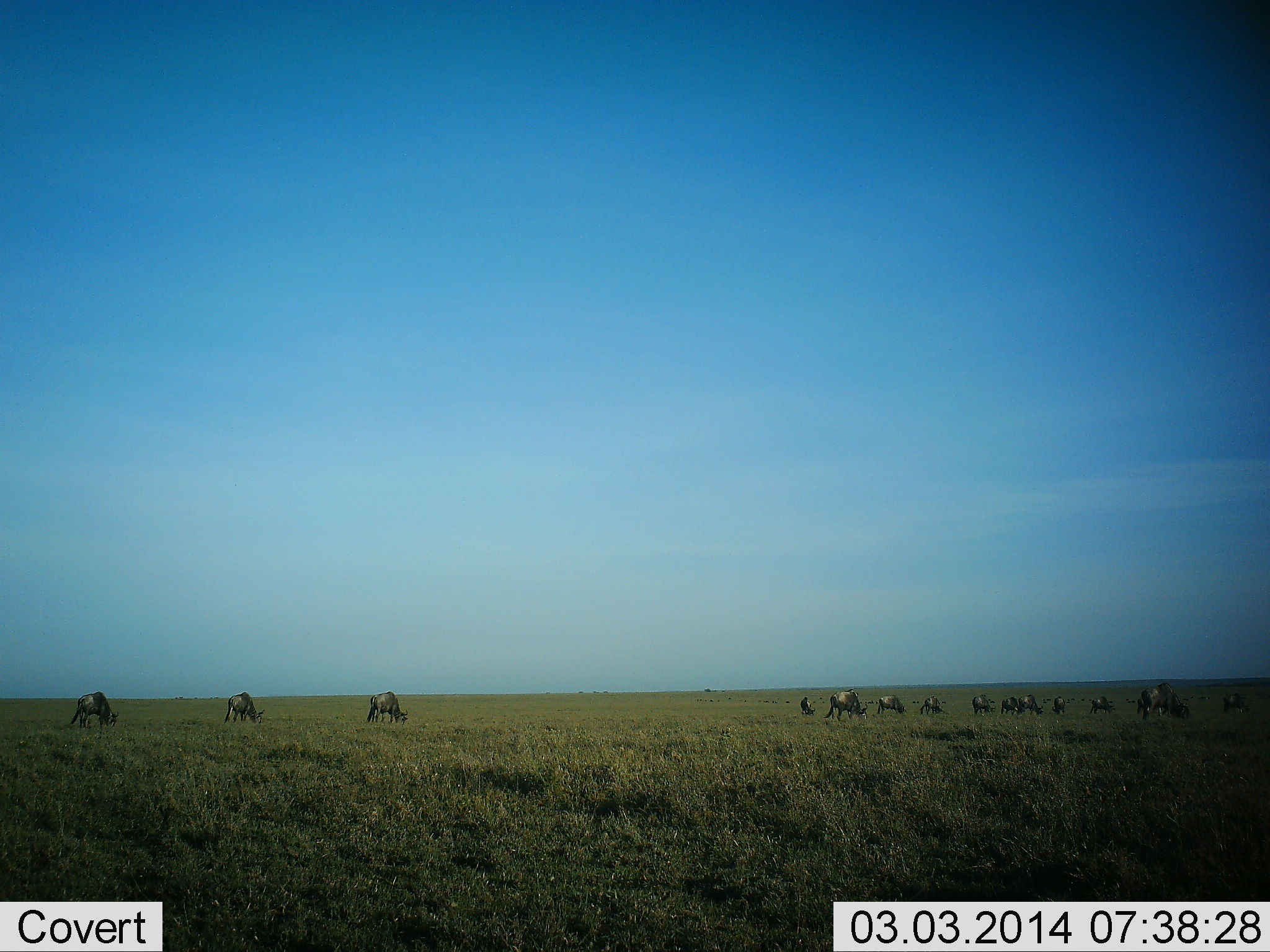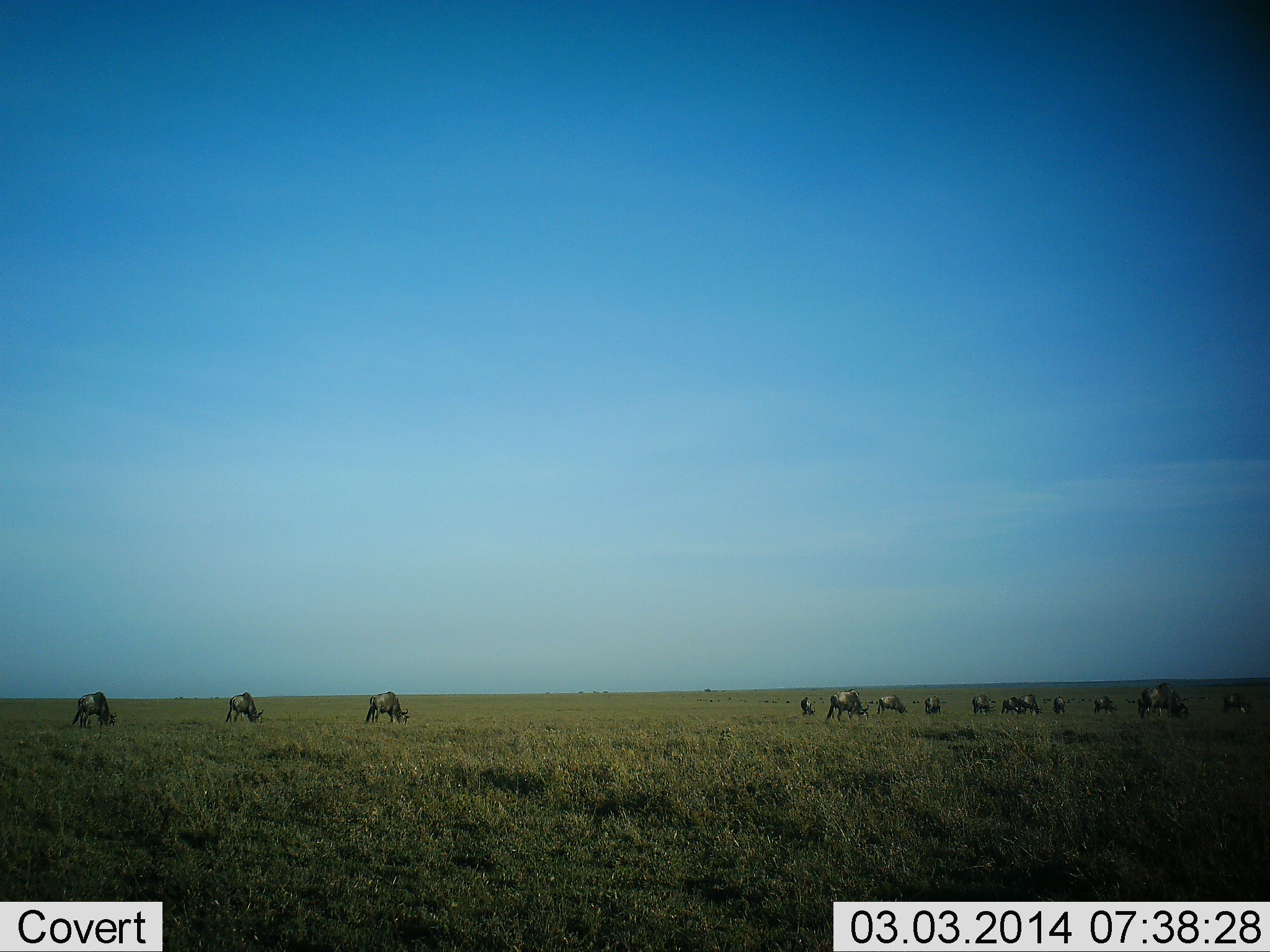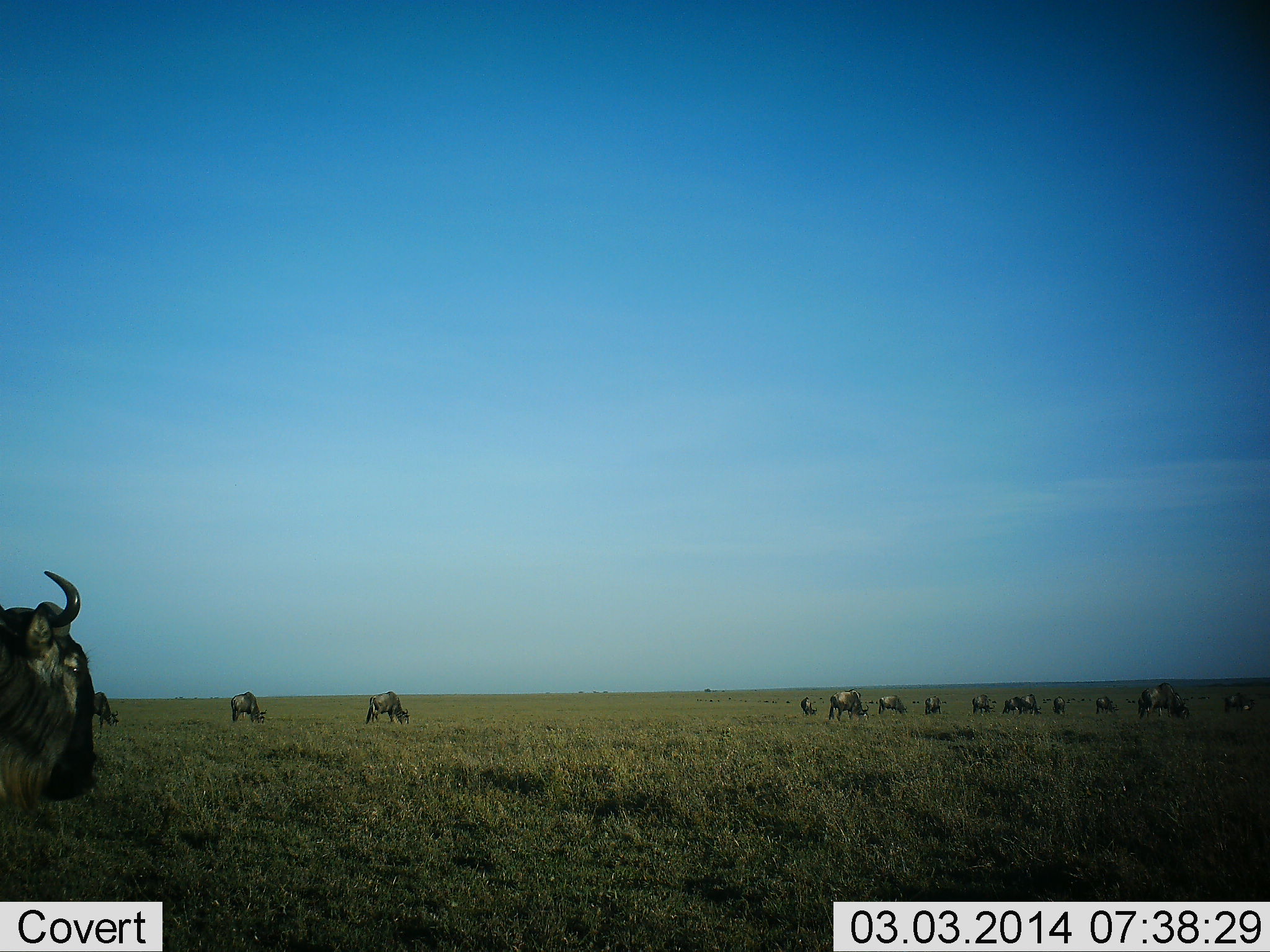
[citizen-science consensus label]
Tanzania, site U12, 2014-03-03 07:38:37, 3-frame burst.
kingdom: Animalia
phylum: Chordata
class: Mammalia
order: Artiodactyla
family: Bovidae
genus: Connochaetes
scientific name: Connochaetes taurinus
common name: blue wildebeest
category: wildebeest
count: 11-50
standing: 10%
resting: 0%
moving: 40%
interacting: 0%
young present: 10%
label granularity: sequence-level